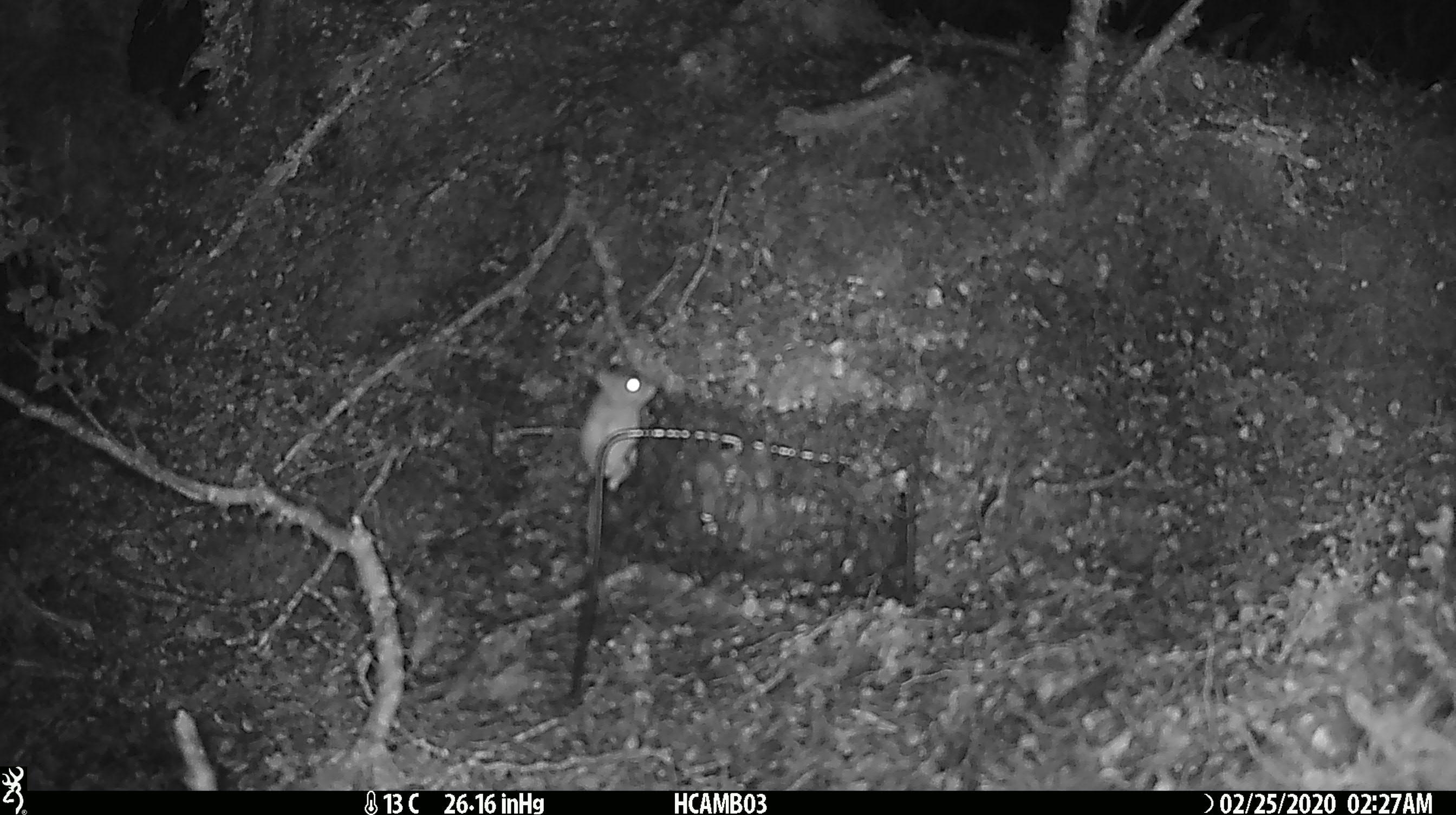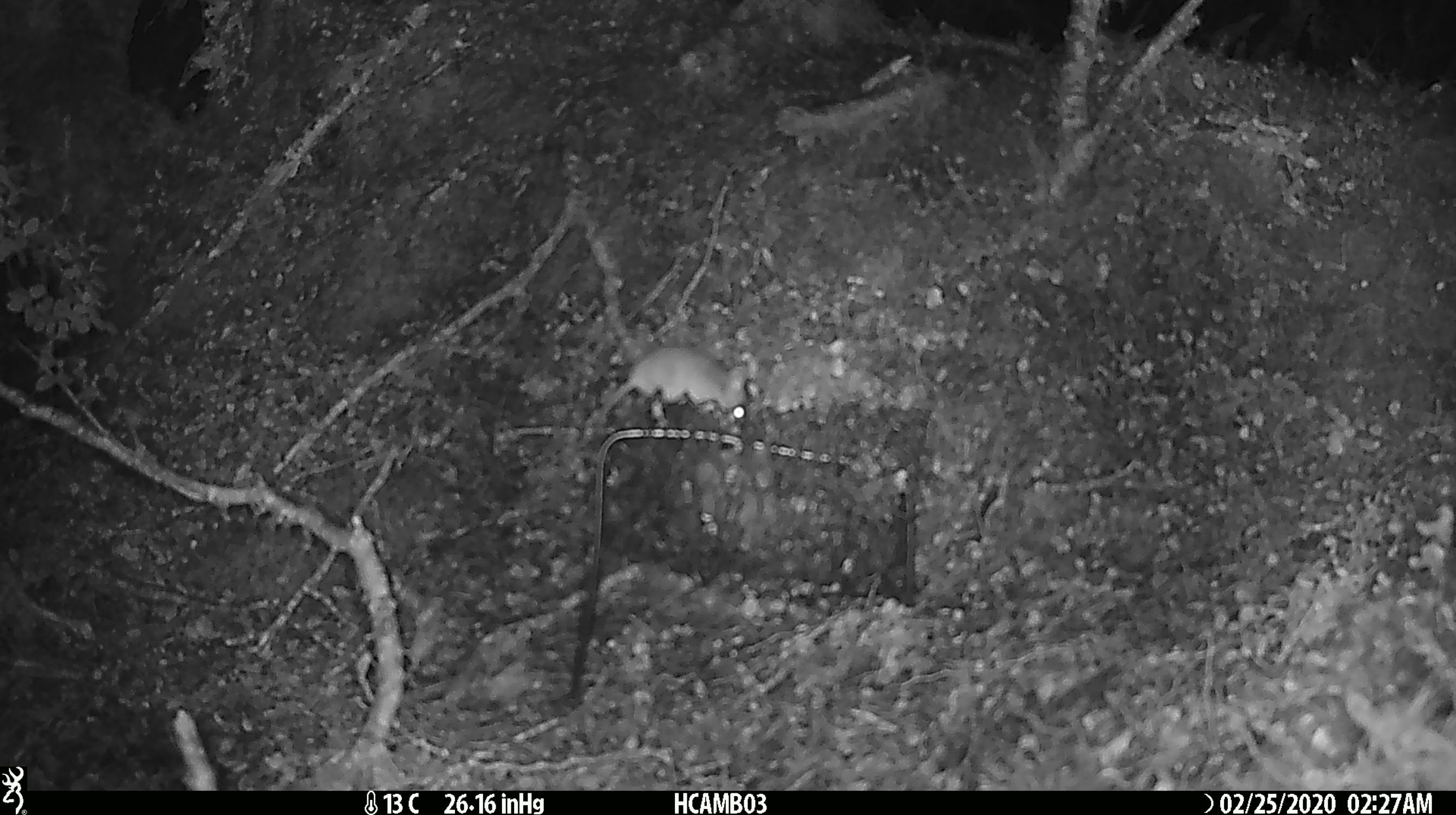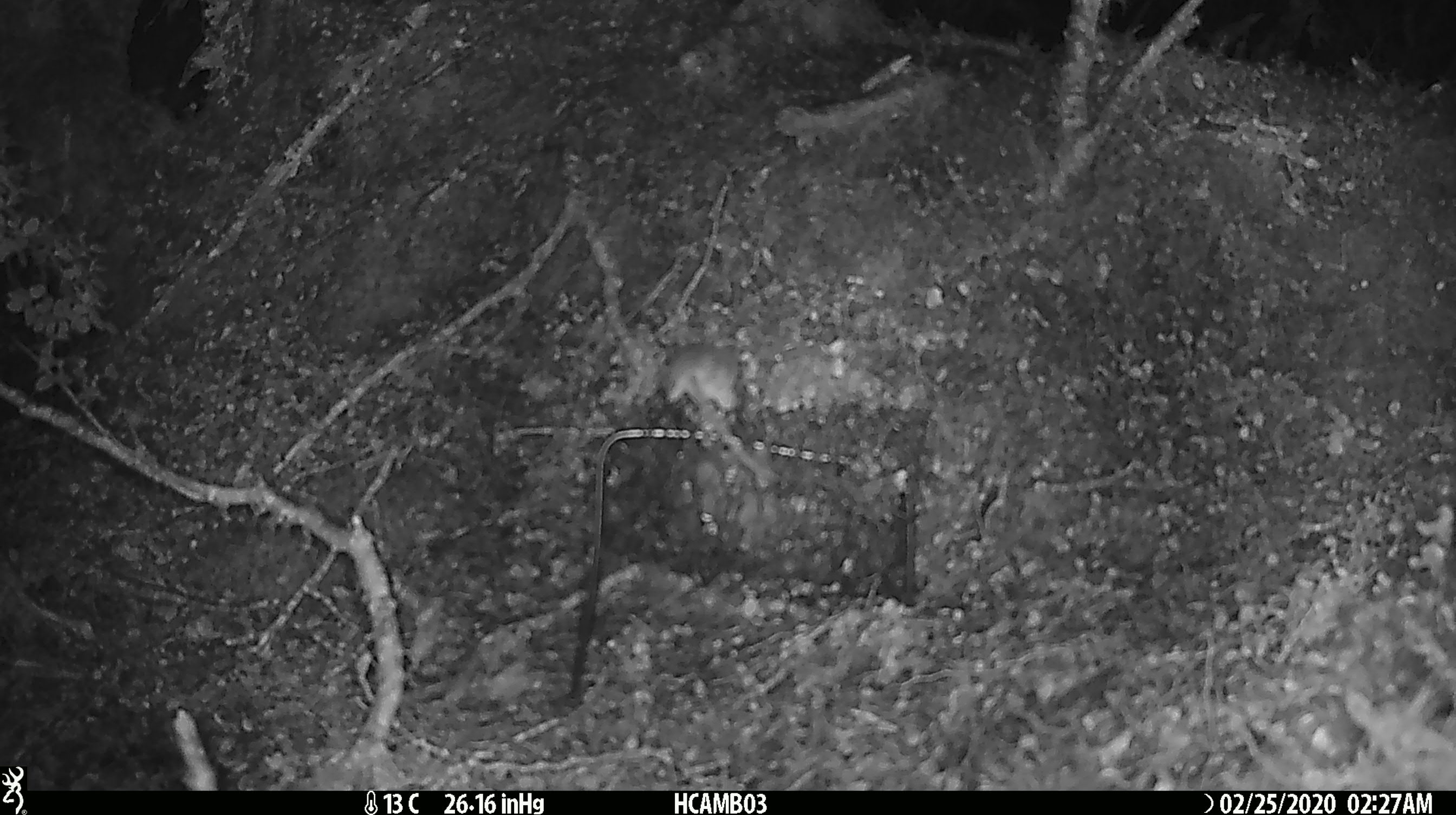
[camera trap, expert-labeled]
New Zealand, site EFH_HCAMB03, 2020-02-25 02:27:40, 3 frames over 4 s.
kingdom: Animalia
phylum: Chordata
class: Mammalia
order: Rodentia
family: Muridae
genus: Mus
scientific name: Mus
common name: mouse